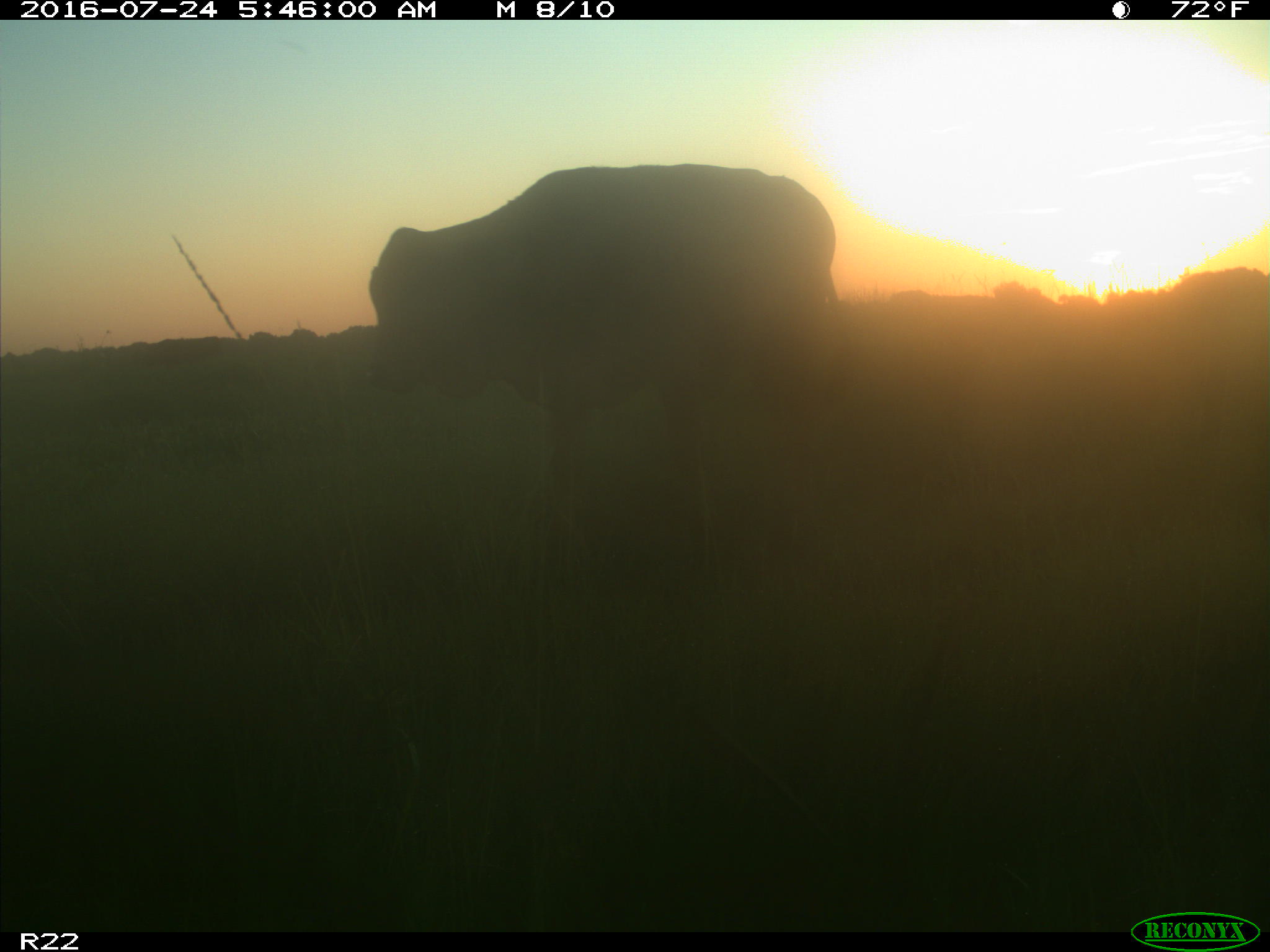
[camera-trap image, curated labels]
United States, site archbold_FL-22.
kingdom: Animalia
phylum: Chordata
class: Mammalia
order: Artiodactyla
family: Bovidae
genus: Bos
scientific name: Bos taurus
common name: domestic cow